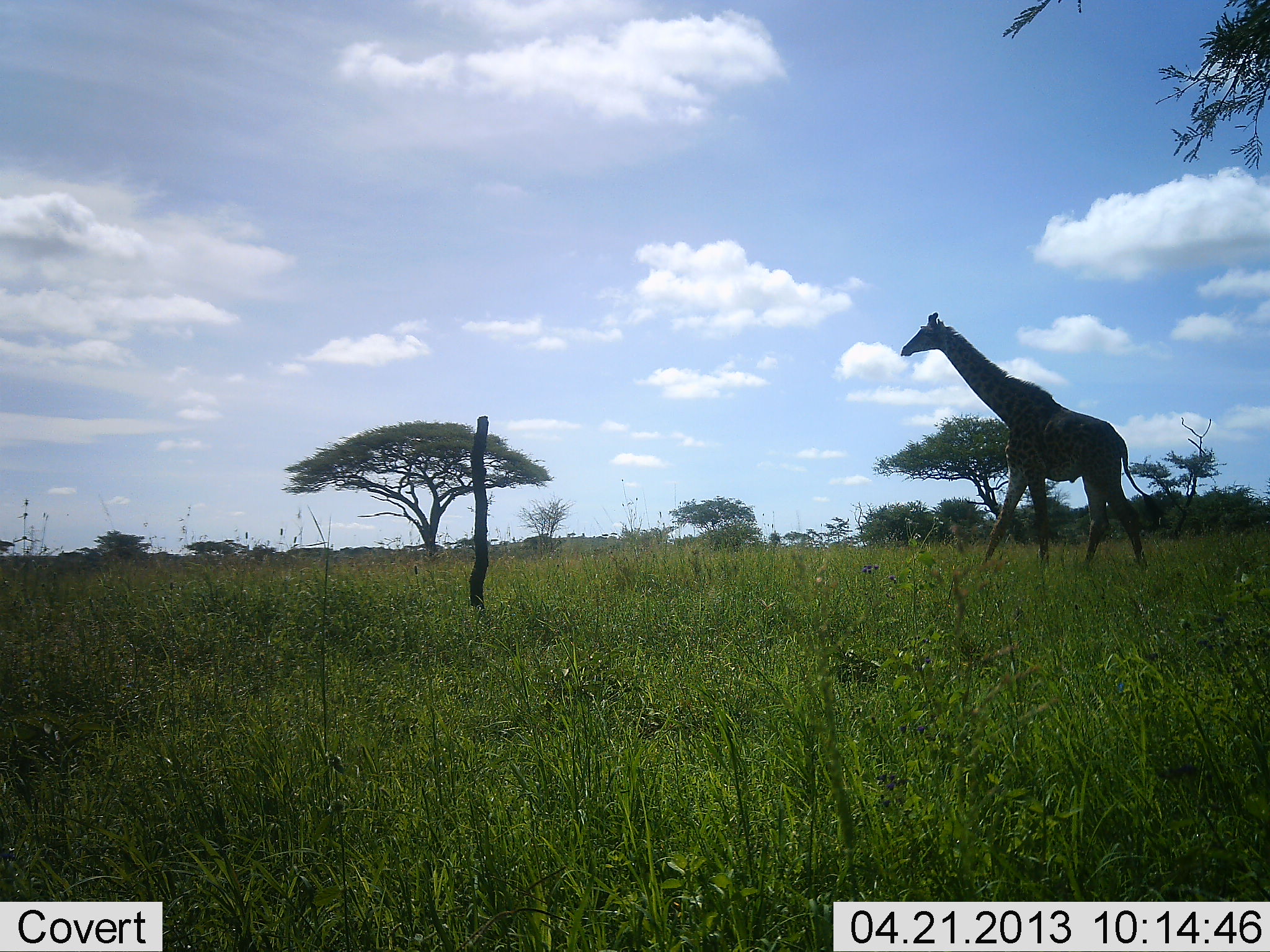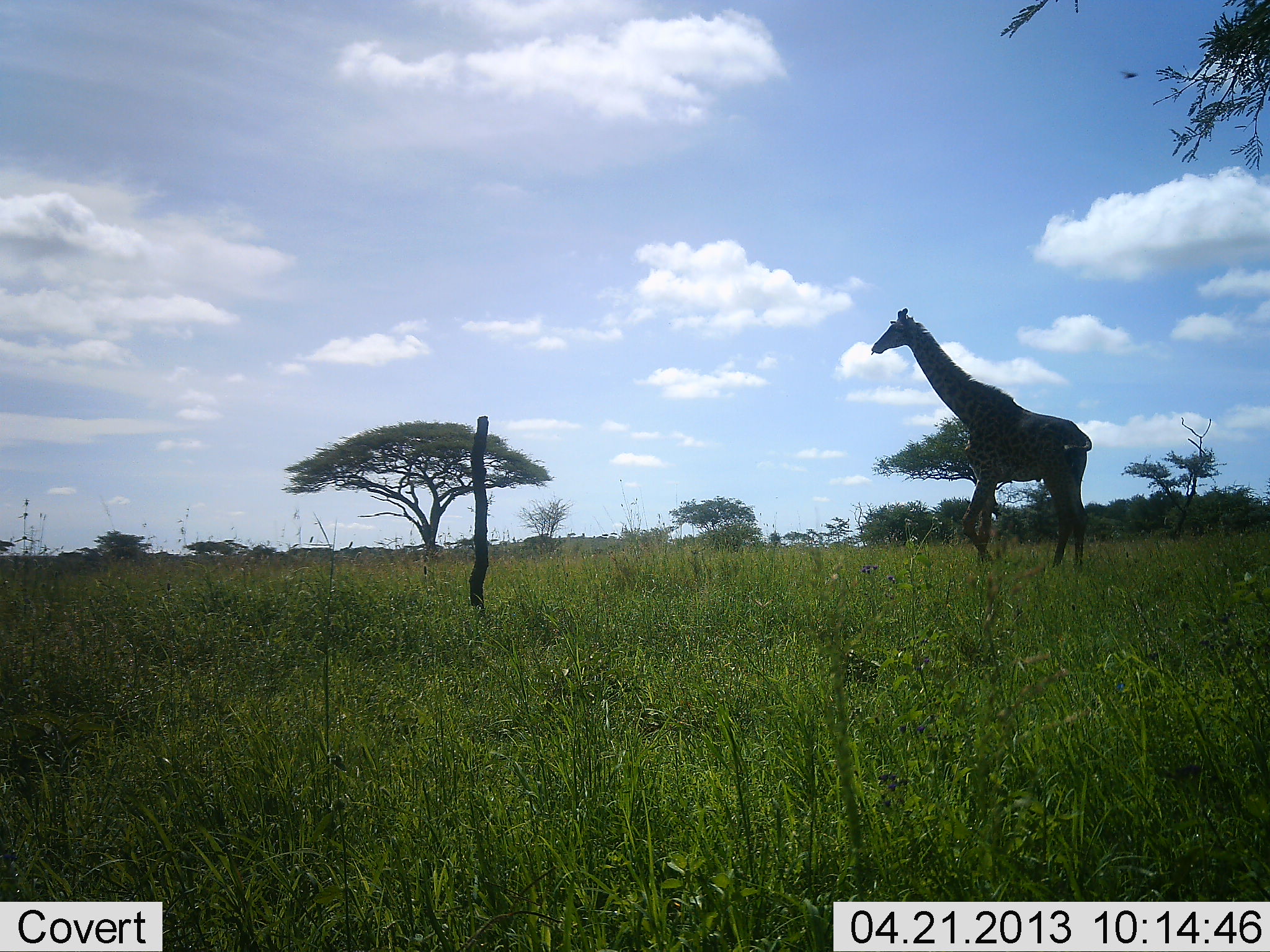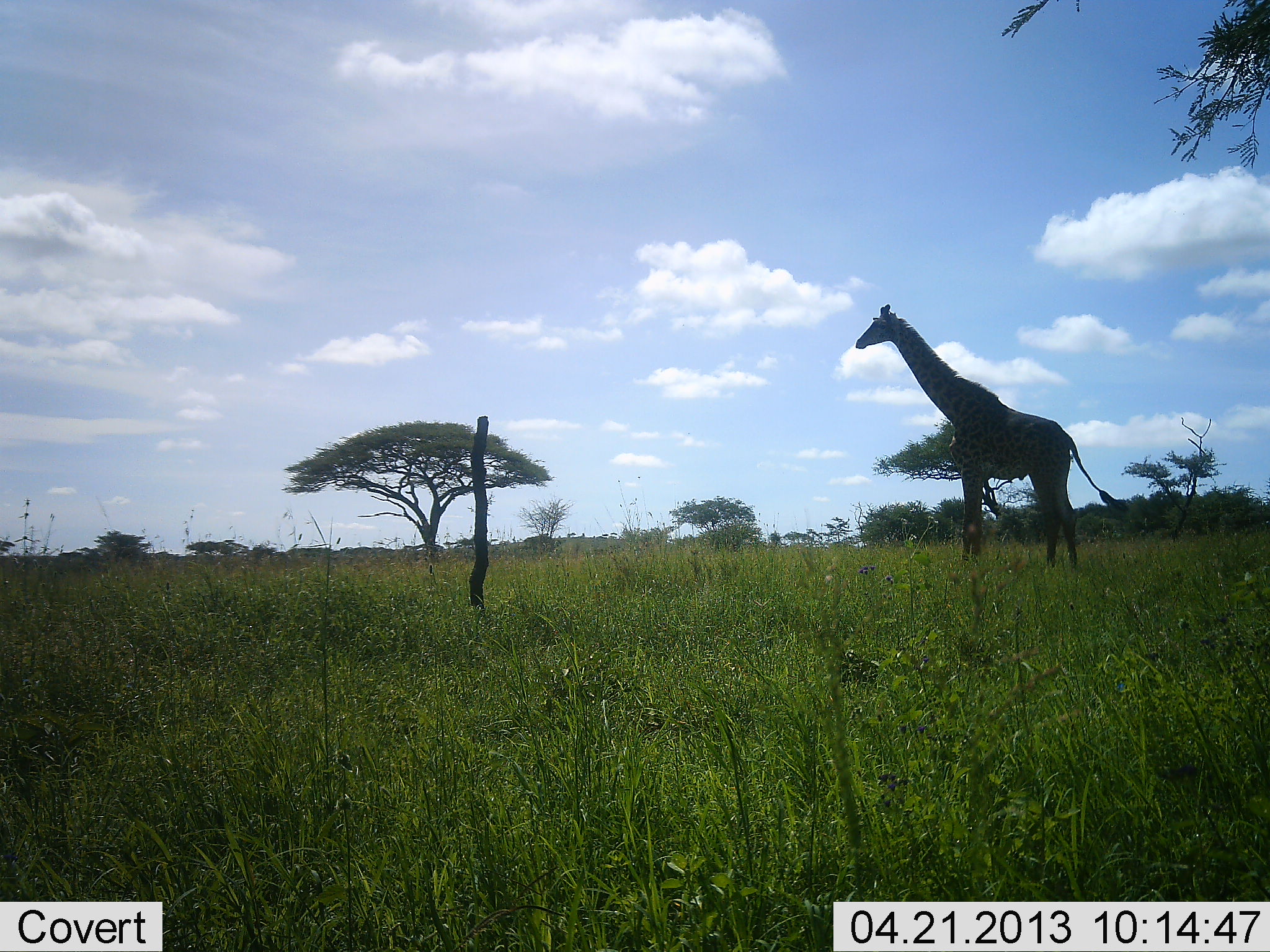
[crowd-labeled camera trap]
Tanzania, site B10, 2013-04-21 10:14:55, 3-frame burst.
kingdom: Animalia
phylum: Chordata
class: Mammalia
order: Artiodactyla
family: Giraffidae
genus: Giraffa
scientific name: Giraffa camelopardalis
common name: giraffe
Giraffe (Giraffa camelopardalis), count 1. Behavior (volunteer vote fractions): standing 16%, resting 0%, moving 89%, interacting 0%. Young present (vote fraction): 0%. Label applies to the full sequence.